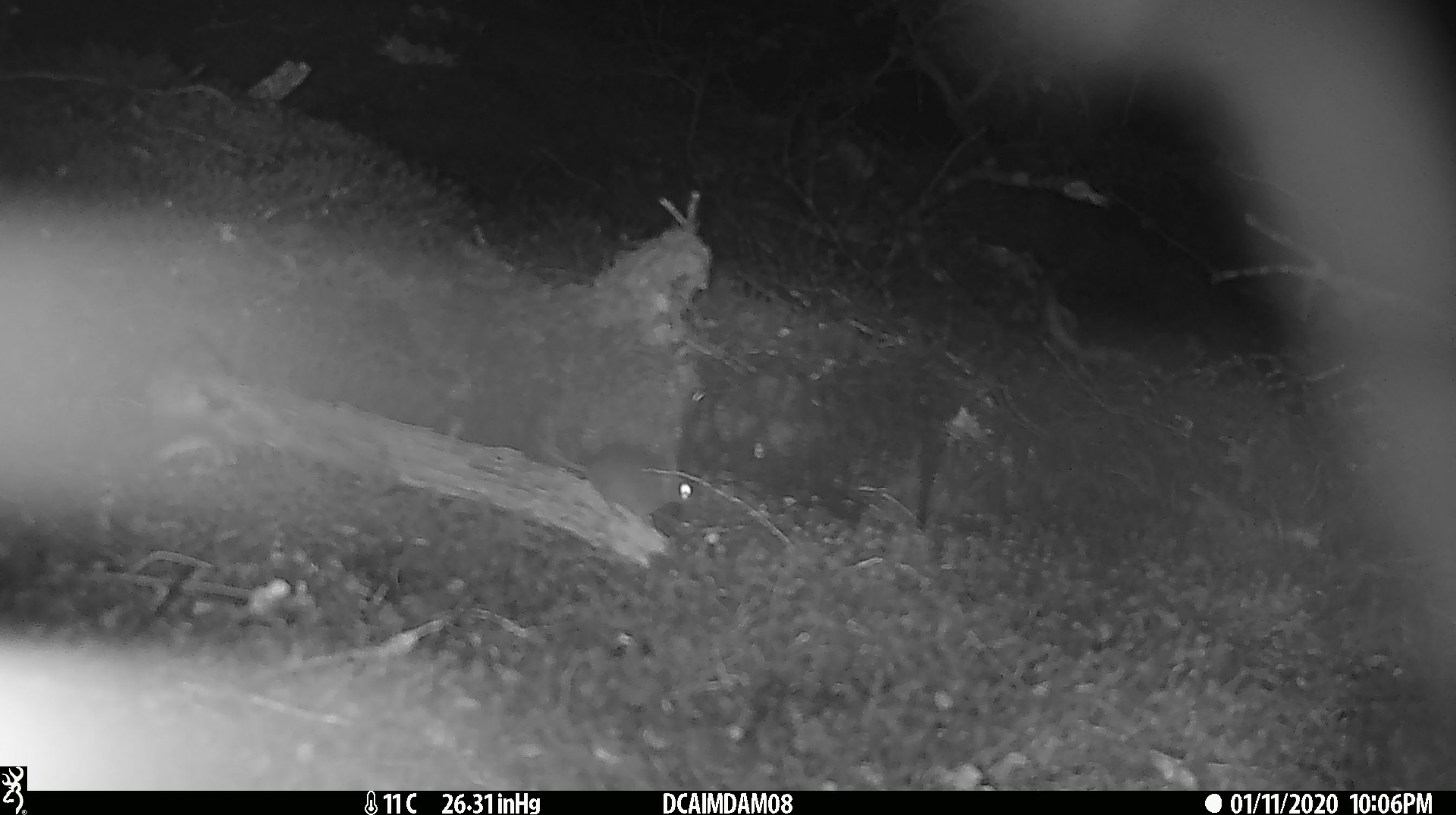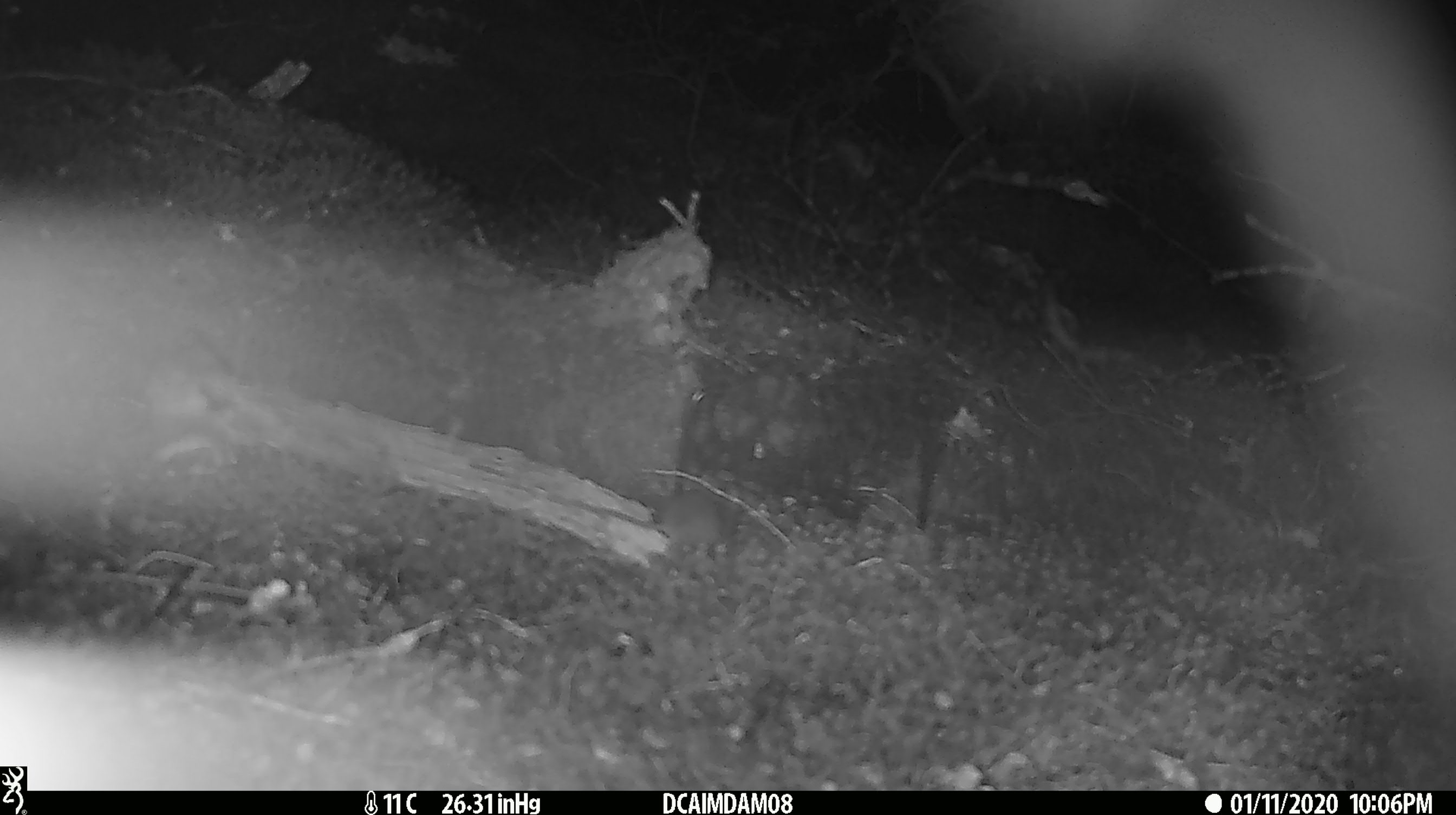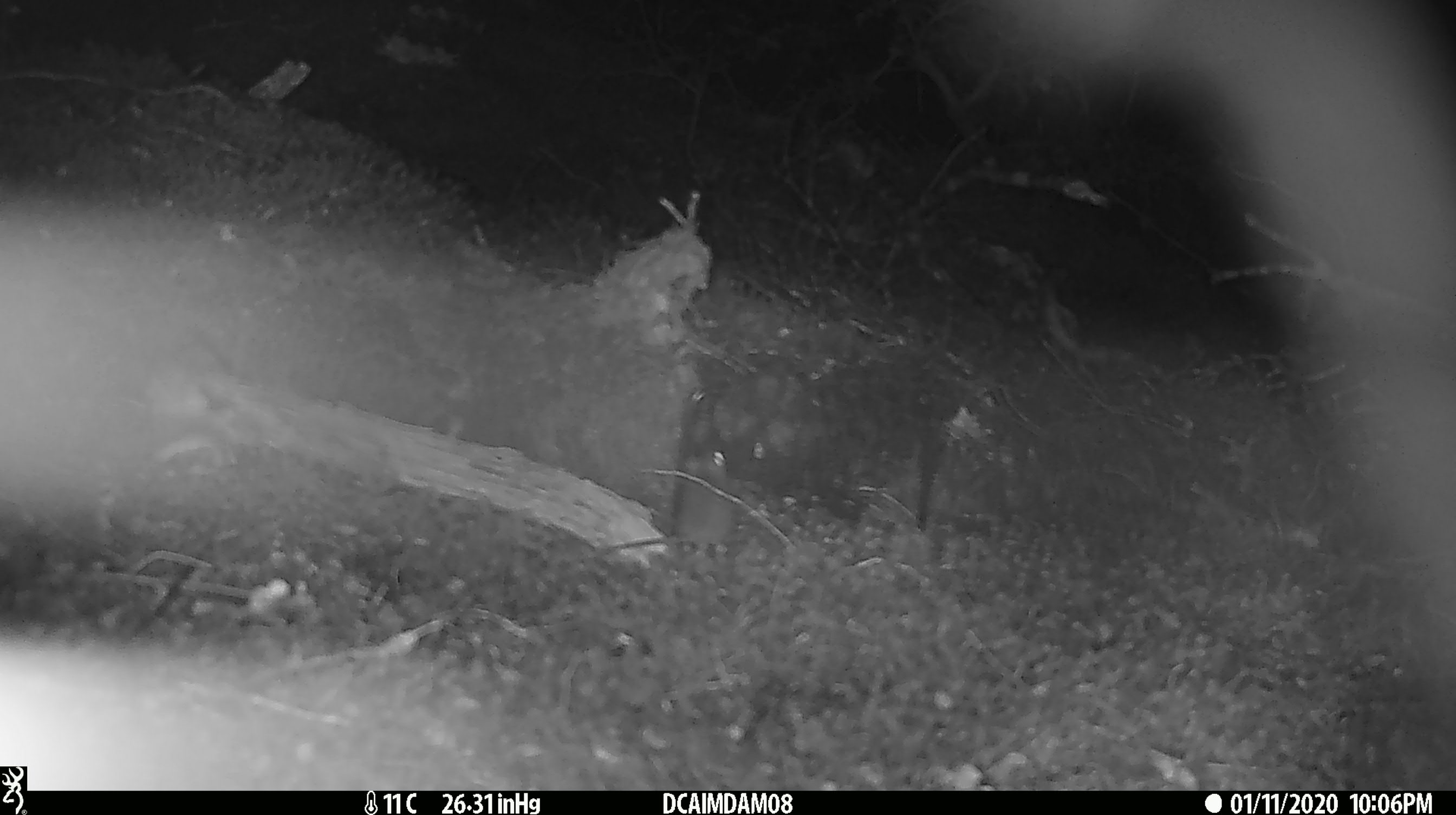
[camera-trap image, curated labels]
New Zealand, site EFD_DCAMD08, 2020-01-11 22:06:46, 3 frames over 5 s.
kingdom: Animalia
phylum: Chordata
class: Mammalia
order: Rodentia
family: Muridae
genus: Mus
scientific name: Mus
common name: mouse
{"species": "mouse (Mus)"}